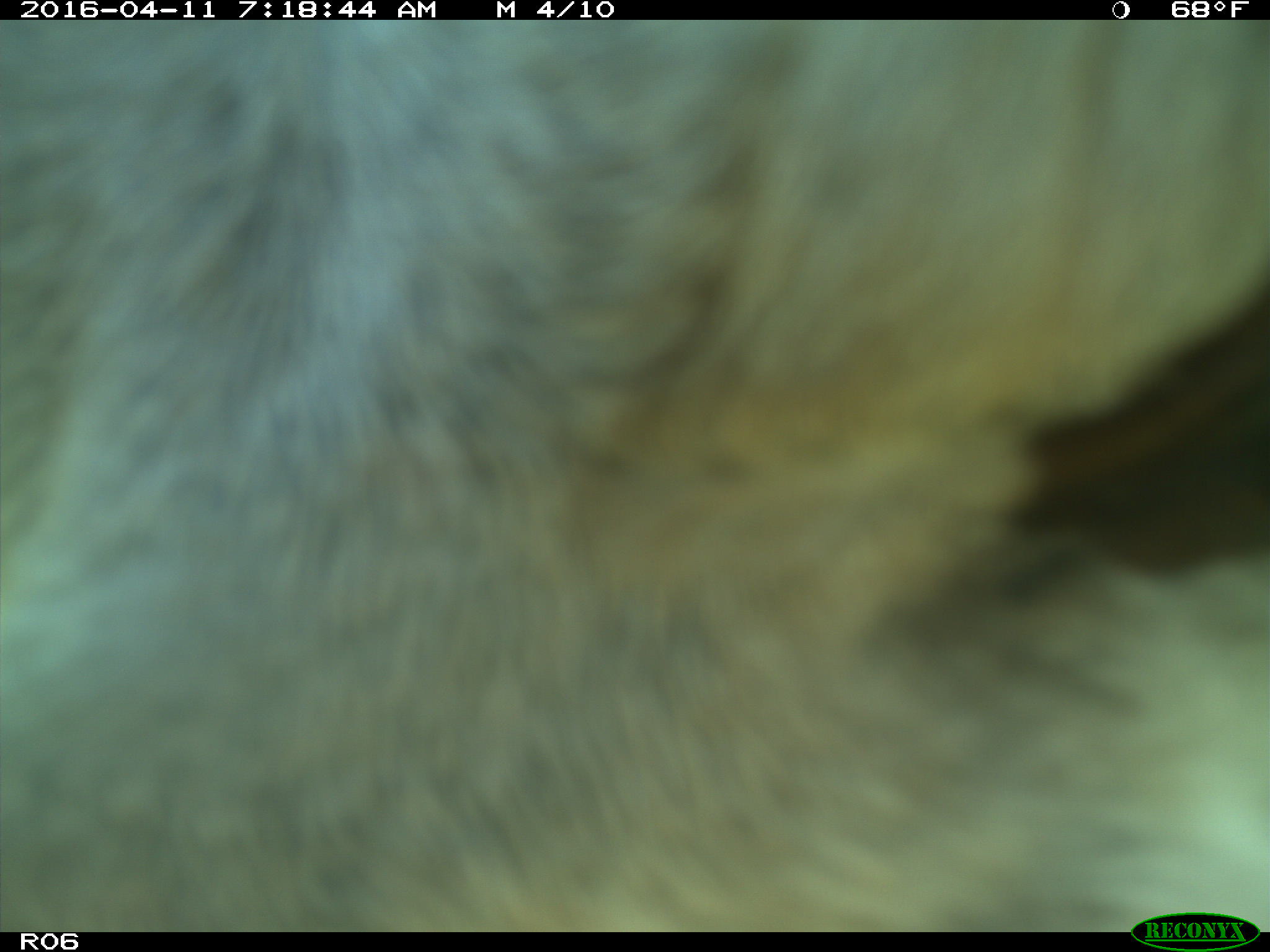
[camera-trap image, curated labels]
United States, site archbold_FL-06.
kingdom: Animalia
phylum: Chordata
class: Mammalia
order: Artiodactyla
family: Bovidae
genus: Bos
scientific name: Bos taurus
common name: domestic cow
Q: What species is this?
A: Bos taurus (domestic cow).